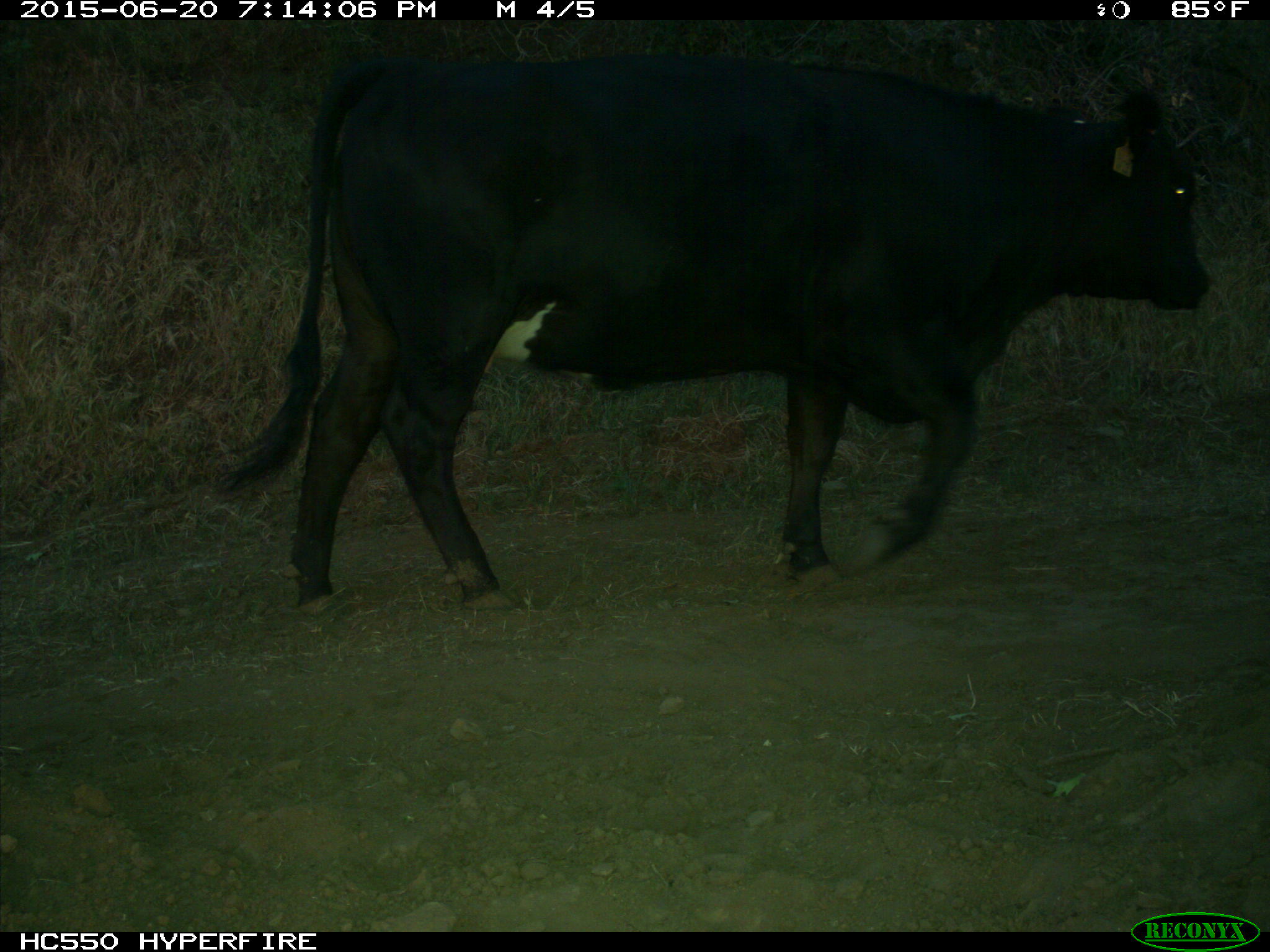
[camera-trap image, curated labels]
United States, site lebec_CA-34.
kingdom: Animalia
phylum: Chordata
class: Mammalia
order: Artiodactyla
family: Bovidae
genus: Bos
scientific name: Bos taurus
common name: domestic cow